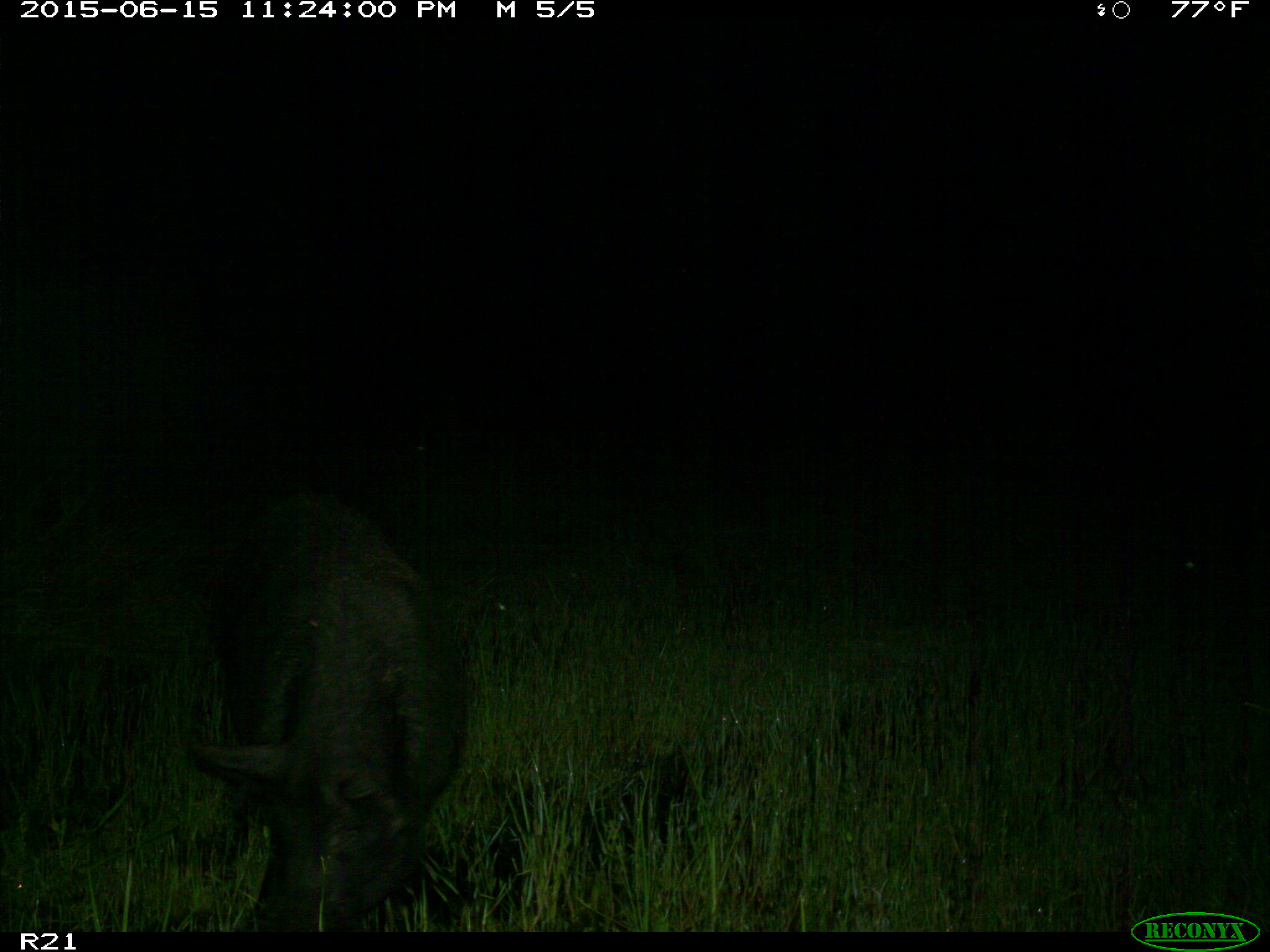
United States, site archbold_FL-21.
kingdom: Animalia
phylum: Chordata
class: Mammalia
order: Artiodactyla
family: Suidae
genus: Sus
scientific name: Sus scrofa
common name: wild boar